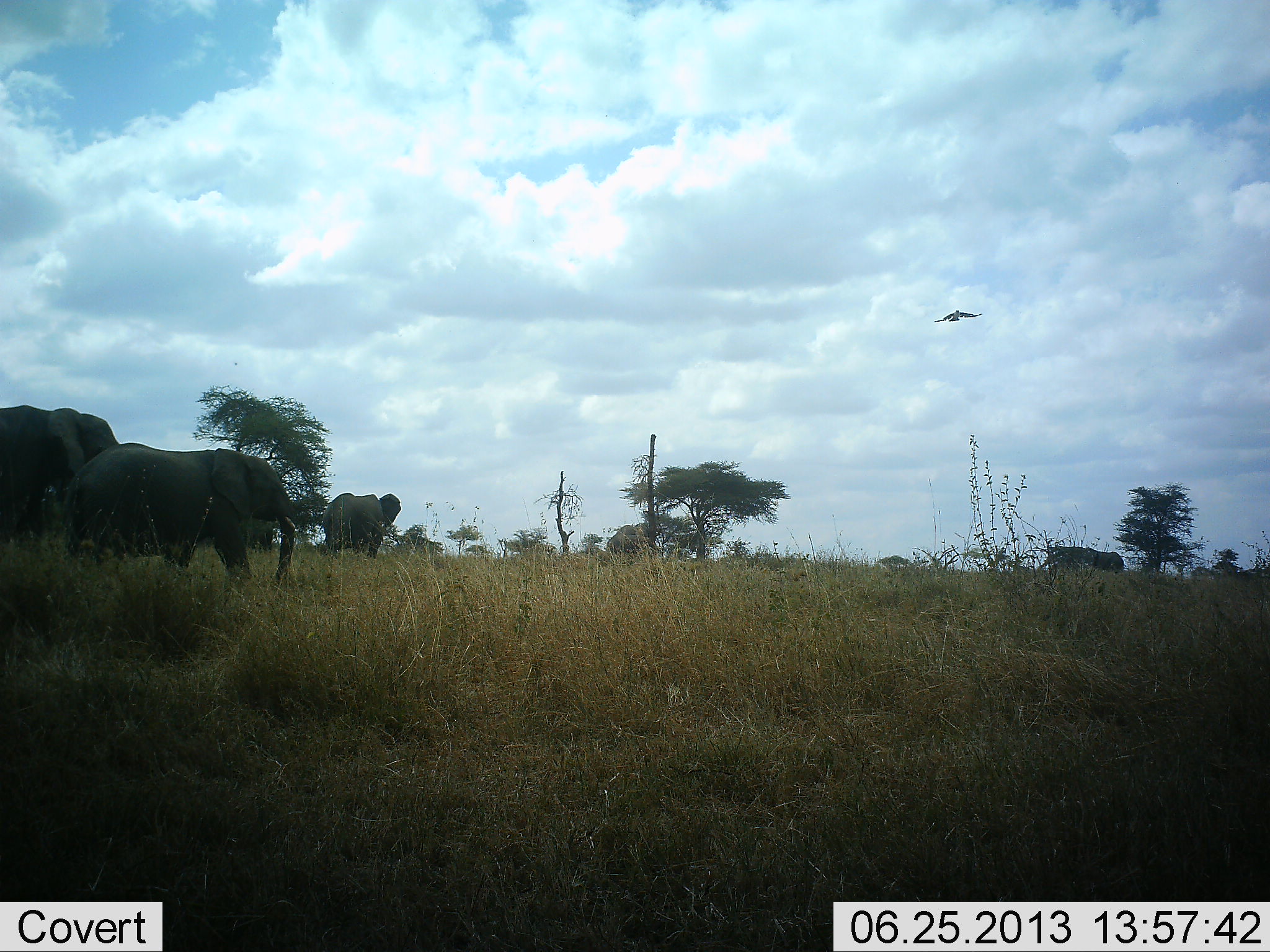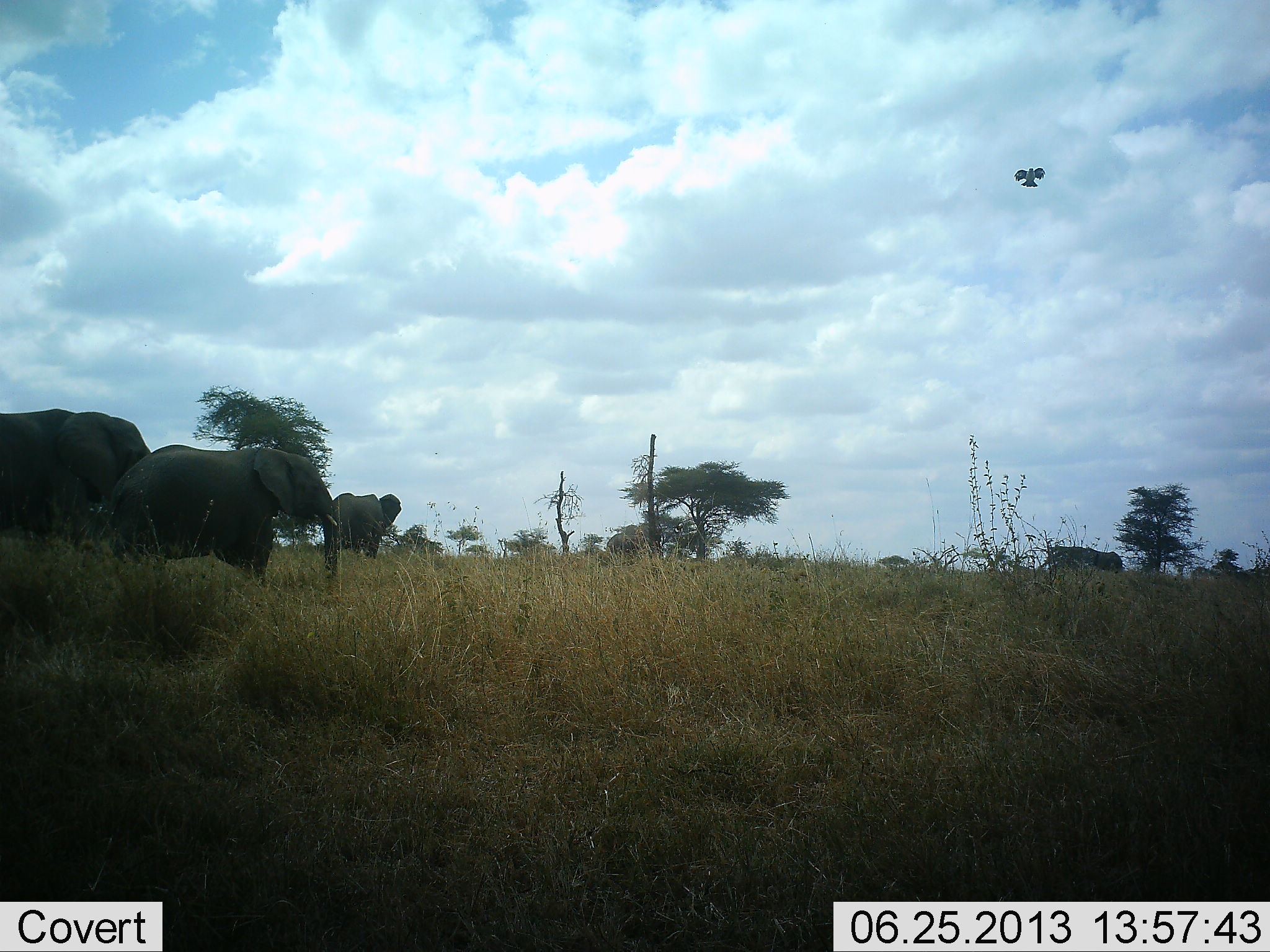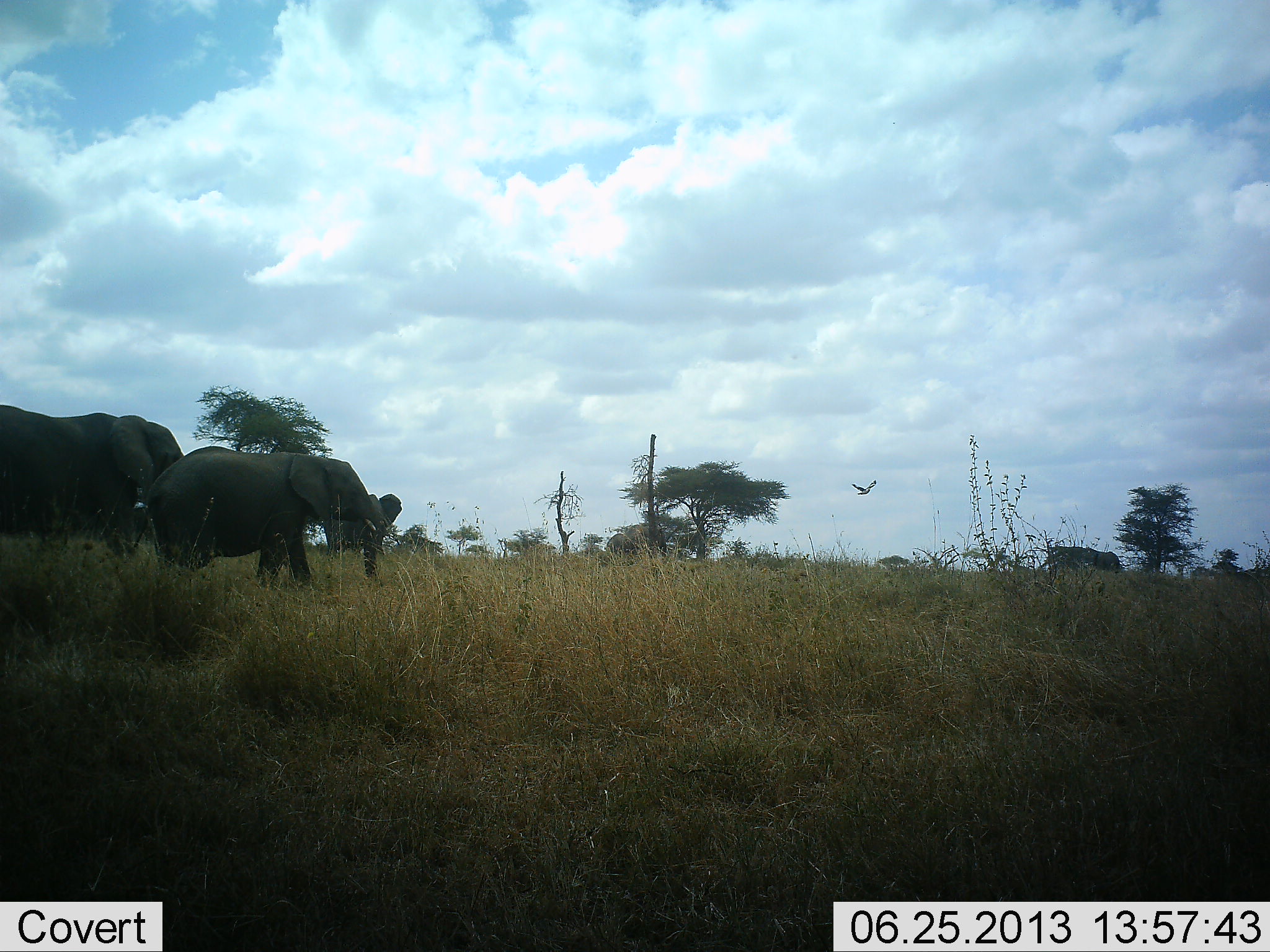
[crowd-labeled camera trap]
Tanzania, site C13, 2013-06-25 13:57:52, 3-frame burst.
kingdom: Animalia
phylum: Chordata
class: Mammalia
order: Proboscidea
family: Elephantidae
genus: Loxodonta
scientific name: Loxodonta africana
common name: african bush elephant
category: elephant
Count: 4.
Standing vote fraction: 57%.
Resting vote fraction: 0%.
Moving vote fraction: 70%.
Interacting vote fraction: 0%.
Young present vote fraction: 3%.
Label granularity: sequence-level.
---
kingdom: Animalia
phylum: Chordata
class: Aves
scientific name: Aves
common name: bird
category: otherbird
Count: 1.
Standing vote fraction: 0%.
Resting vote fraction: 0%.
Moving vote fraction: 100%.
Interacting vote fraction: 0%.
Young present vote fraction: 0%.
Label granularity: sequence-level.